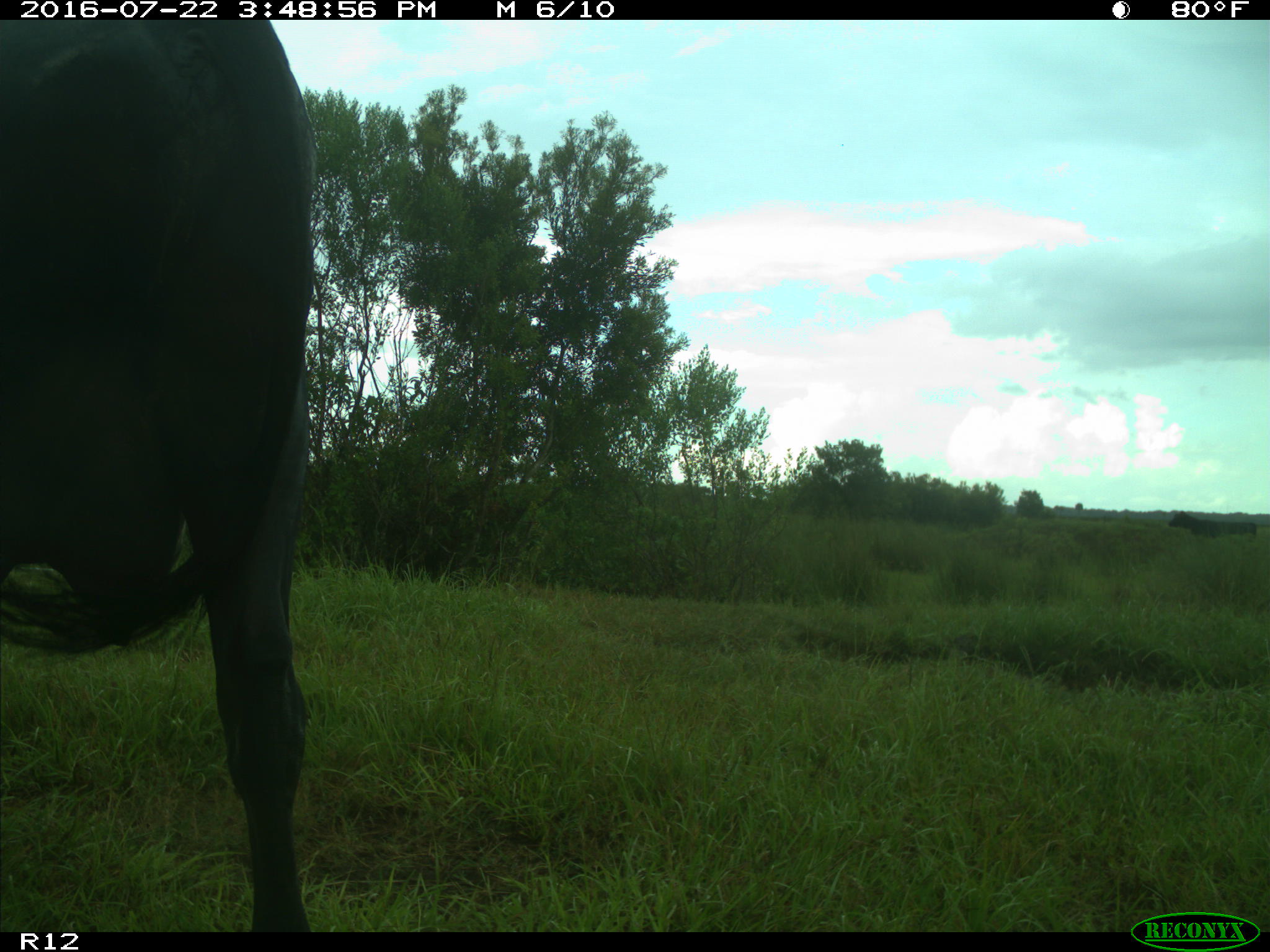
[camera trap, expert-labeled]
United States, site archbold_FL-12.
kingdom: Animalia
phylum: Chordata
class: Mammalia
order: Artiodactyla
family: Bovidae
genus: Bos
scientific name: Bos taurus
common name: domestic cow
Bos taurus (domestic cow).